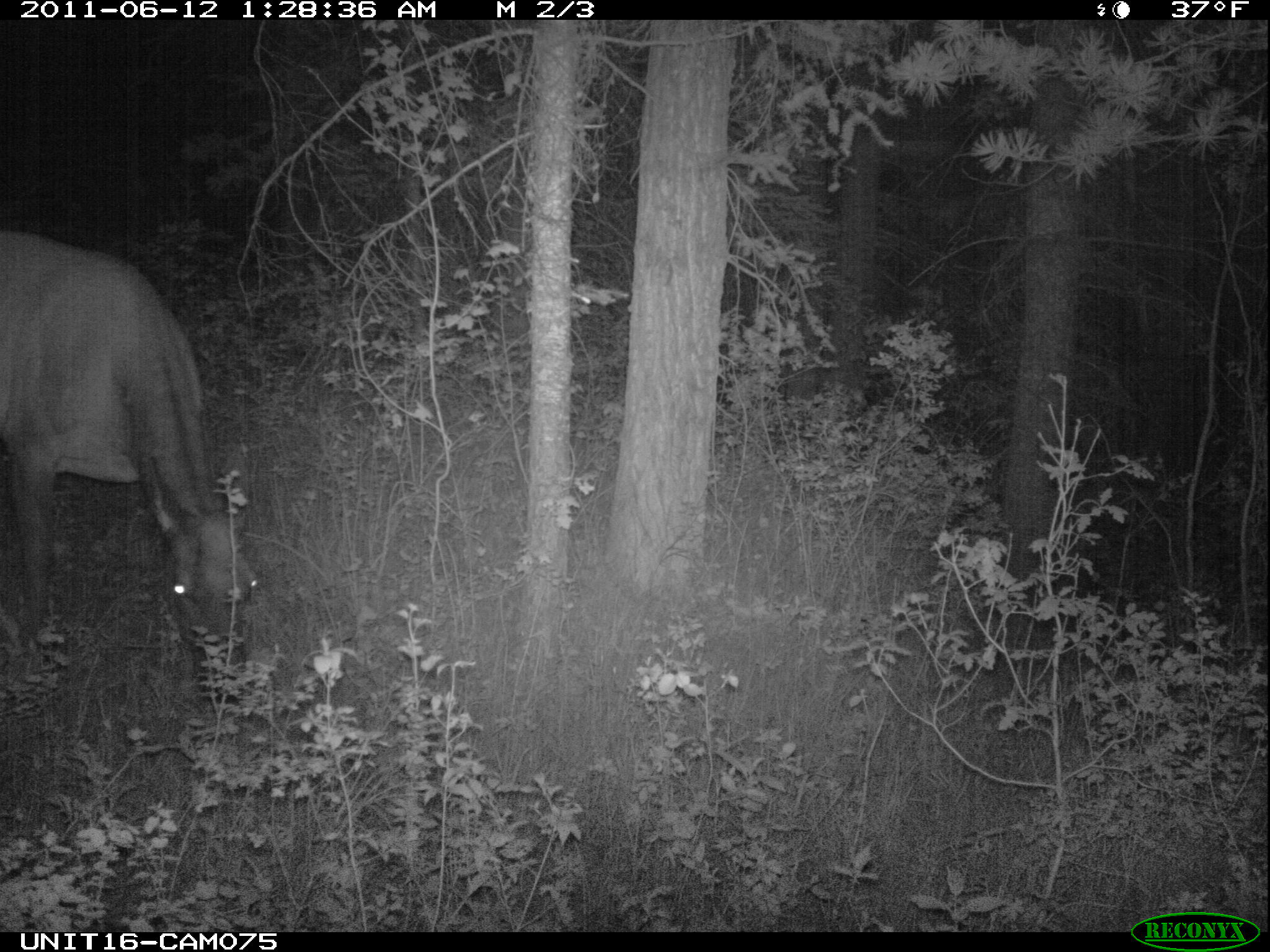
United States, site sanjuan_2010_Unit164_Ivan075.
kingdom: Animalia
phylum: Chordata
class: Mammalia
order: Artiodactyla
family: Cervidae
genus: Cervus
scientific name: Cervus elaphus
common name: red deer